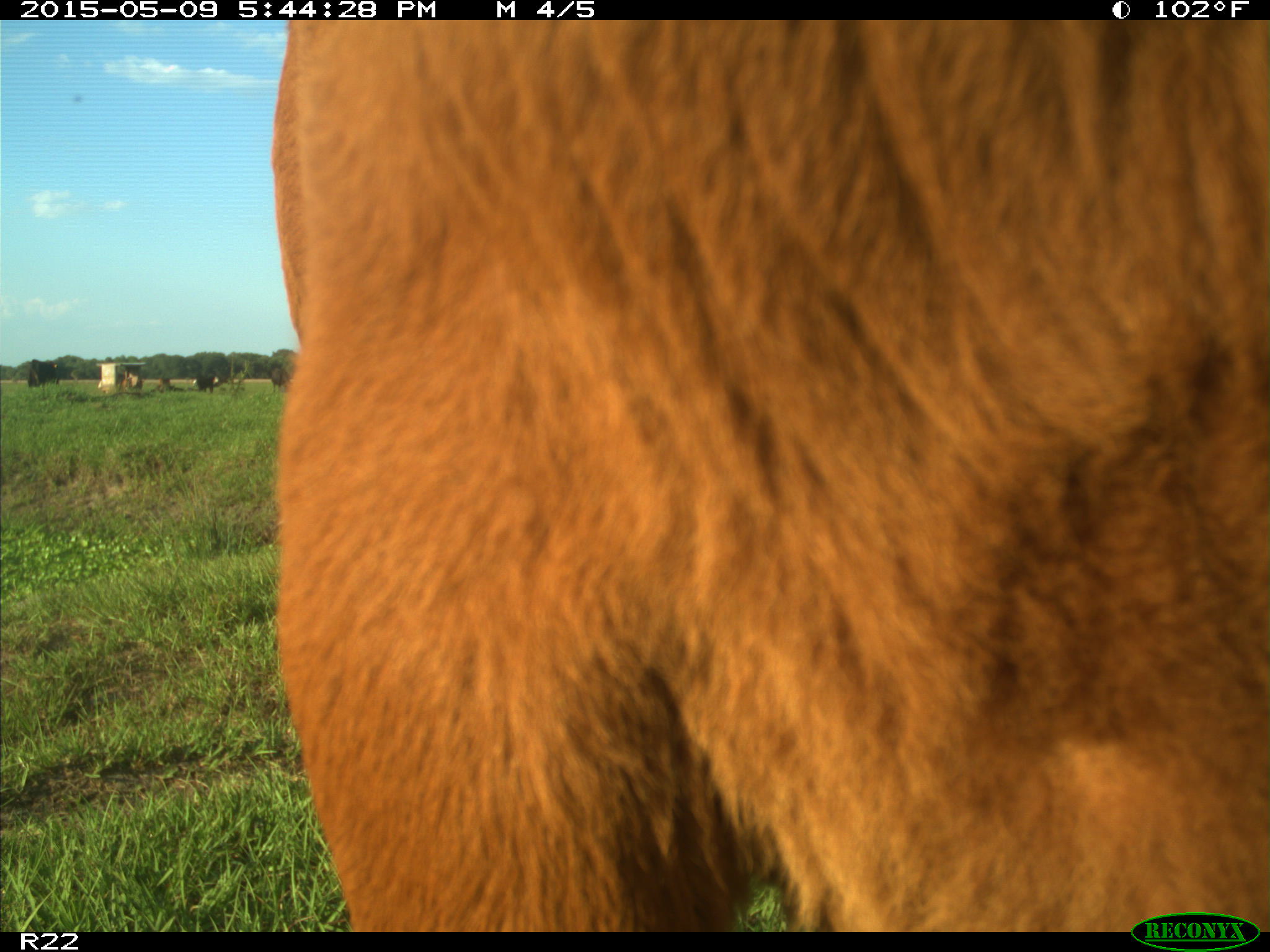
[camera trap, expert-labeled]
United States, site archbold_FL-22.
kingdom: Animalia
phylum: Chordata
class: Mammalia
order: Artiodactyla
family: Bovidae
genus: Bos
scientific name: Bos taurus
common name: domestic cow